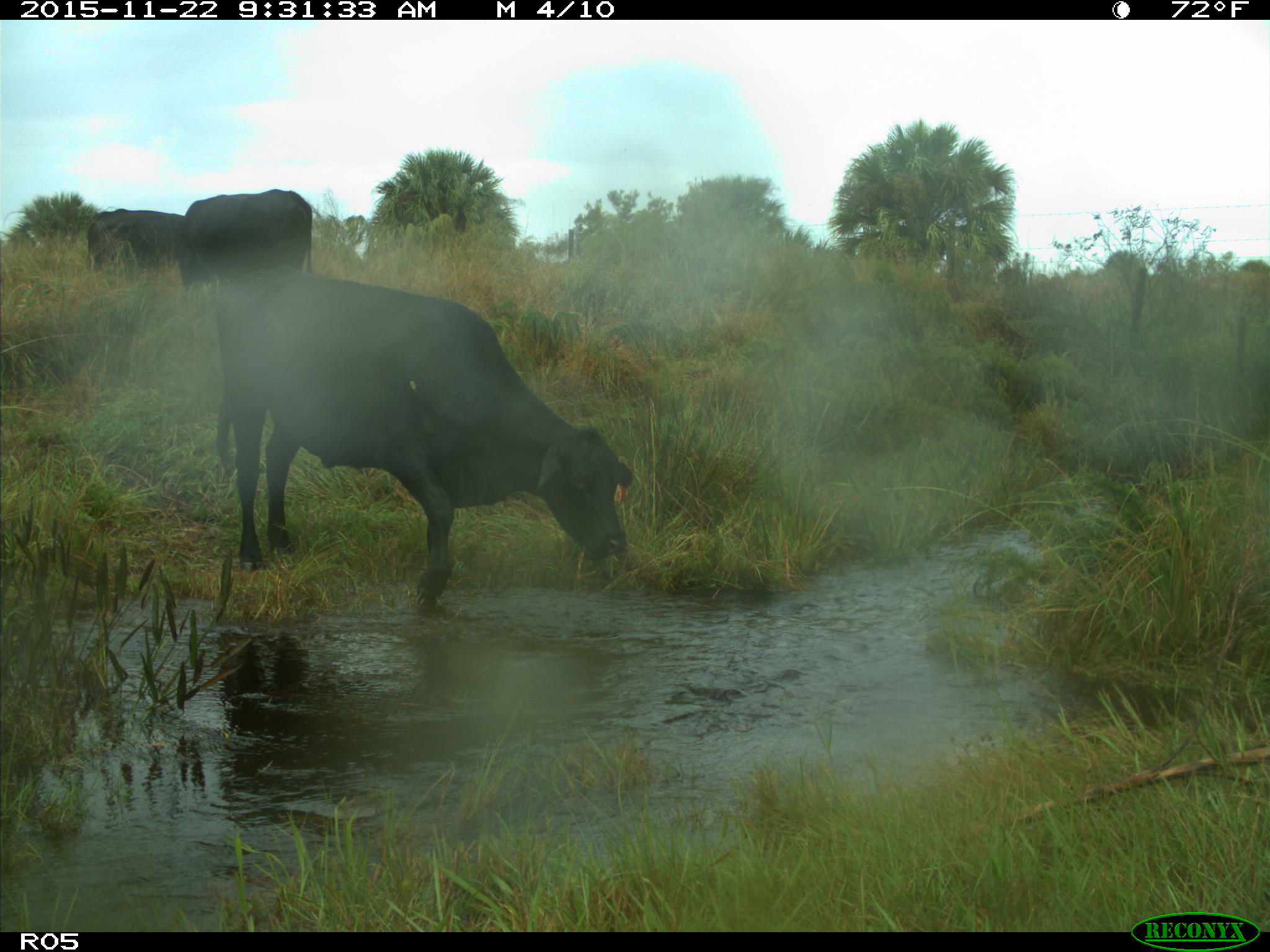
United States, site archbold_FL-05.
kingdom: Animalia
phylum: Chordata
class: Mammalia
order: Artiodactyla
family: Bovidae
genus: Bos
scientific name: Bos taurus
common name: domestic cow